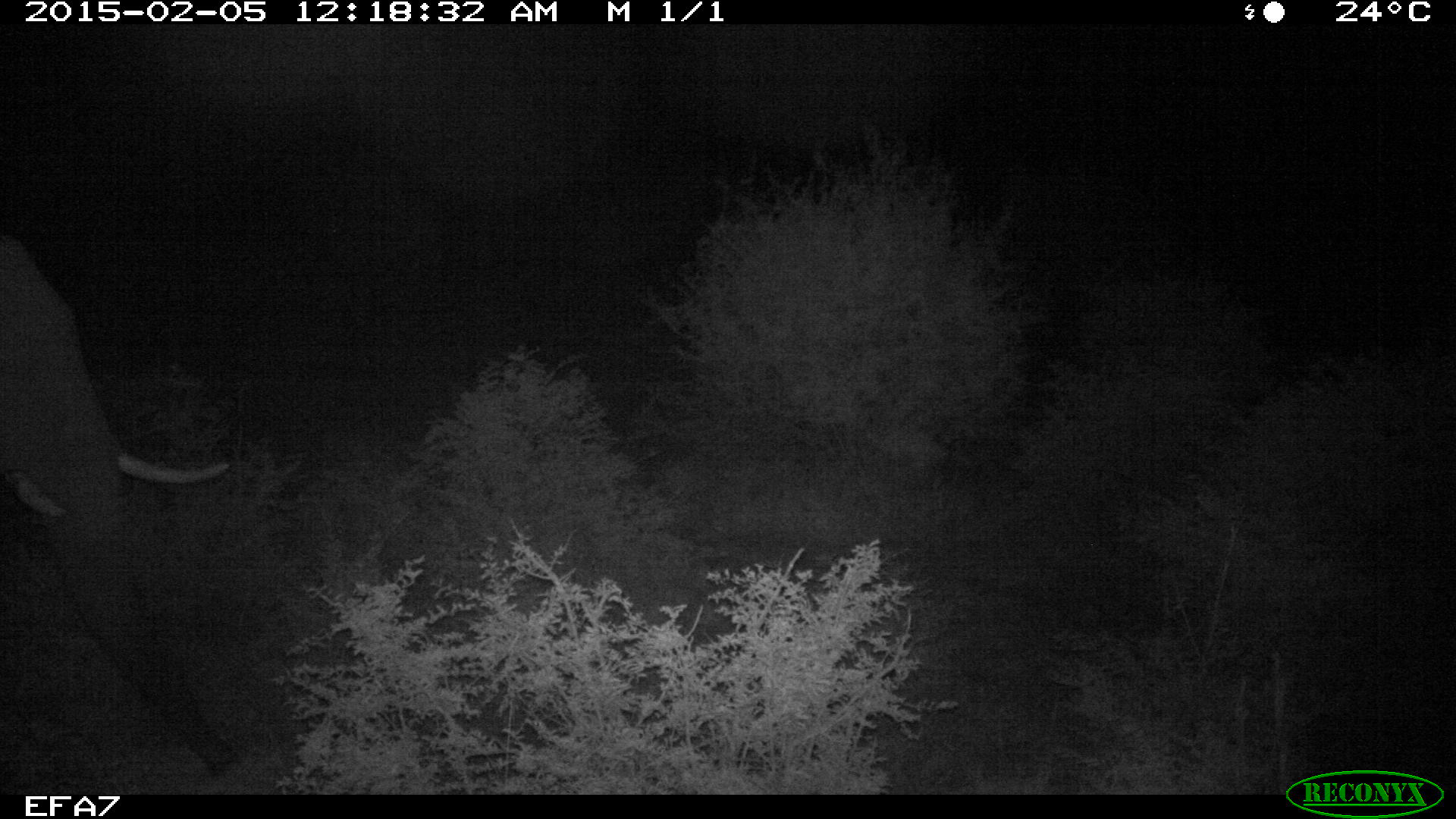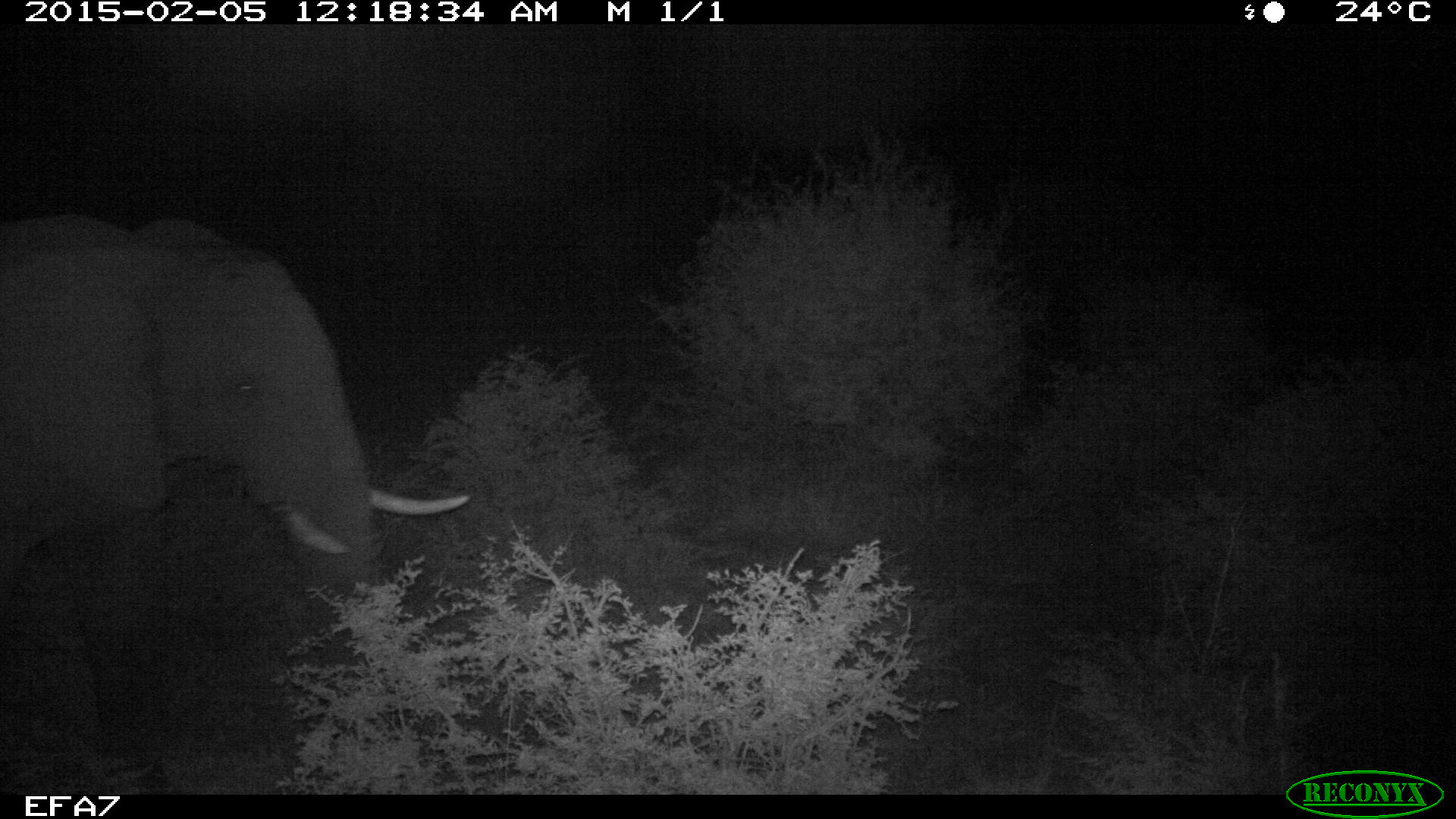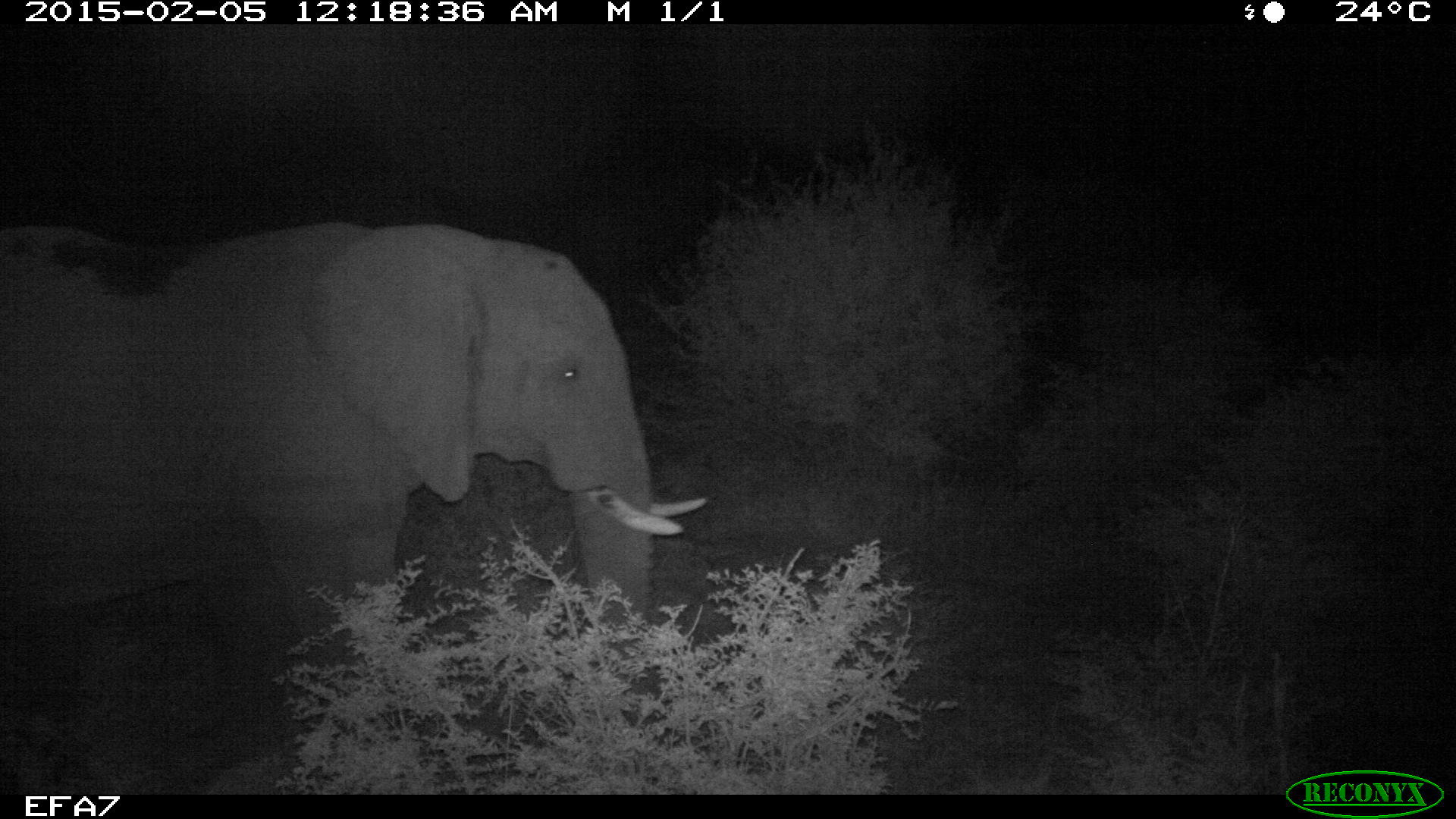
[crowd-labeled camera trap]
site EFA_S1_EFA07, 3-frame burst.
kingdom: Animalia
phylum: Chordata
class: Mammalia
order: Proboscidea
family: Elephantidae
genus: Loxodonta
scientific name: Loxodonta africana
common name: african bush elephant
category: elephant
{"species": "elephant (african bush elephant) (Loxodonta africana)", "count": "1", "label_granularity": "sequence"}